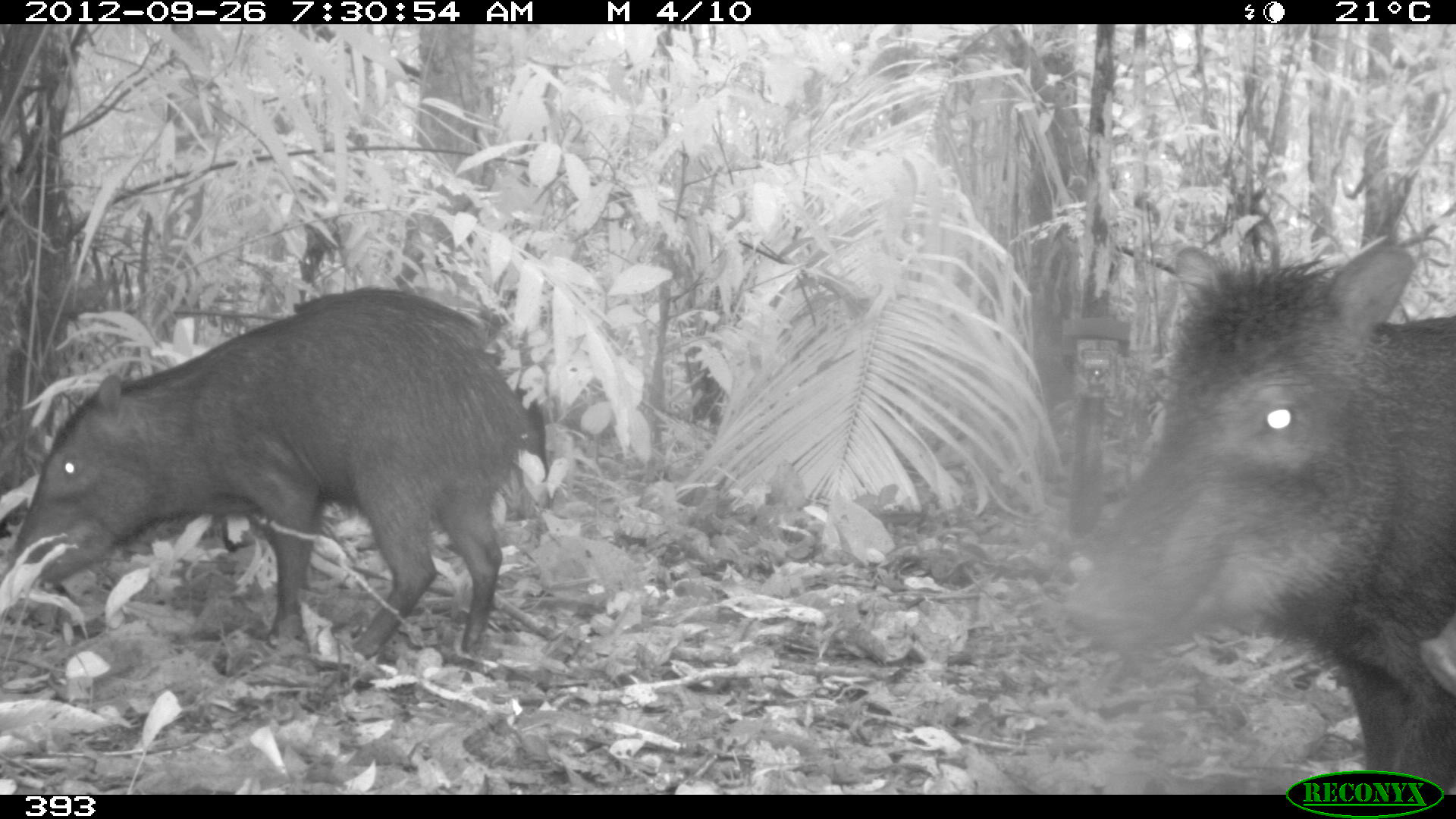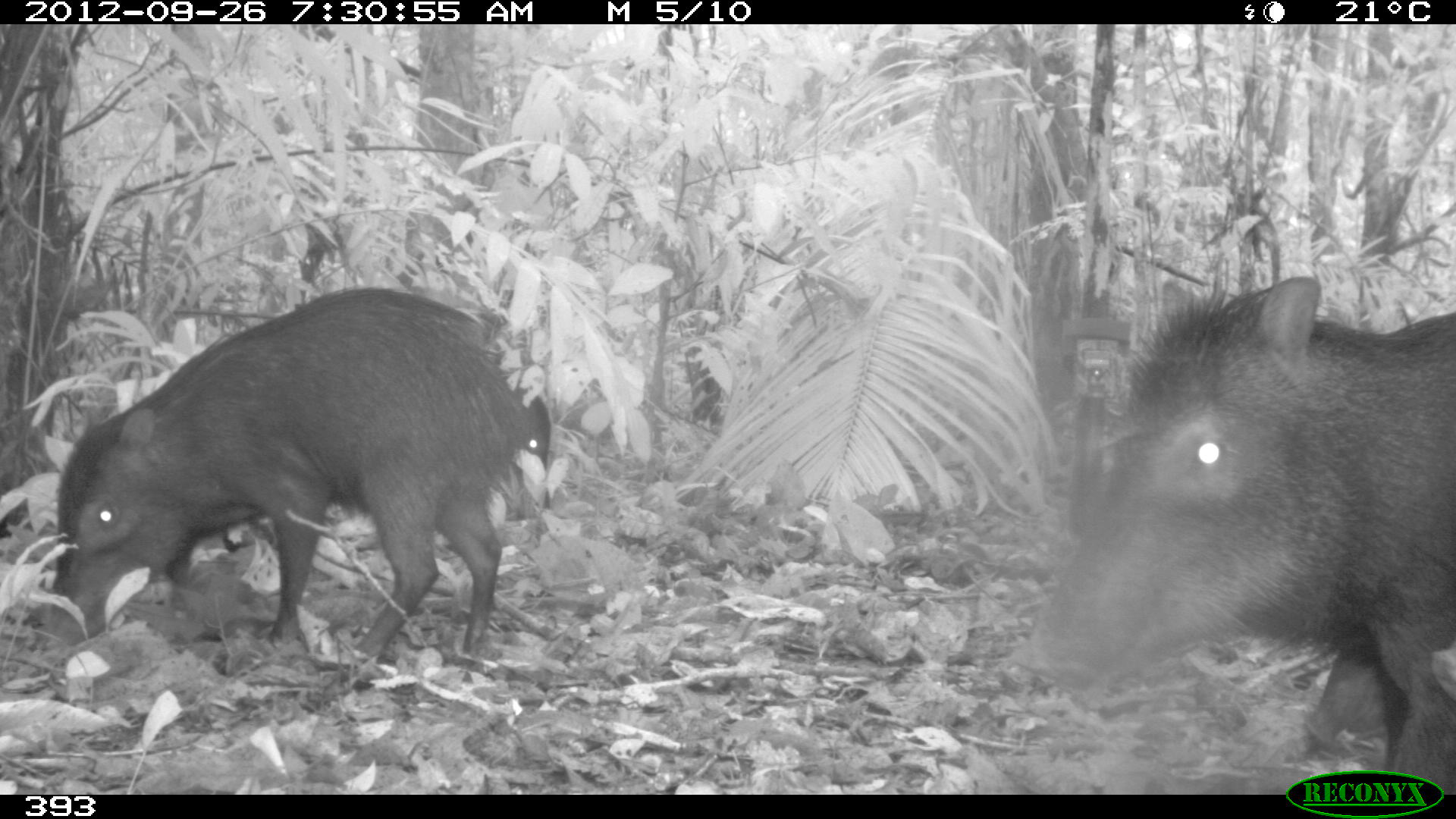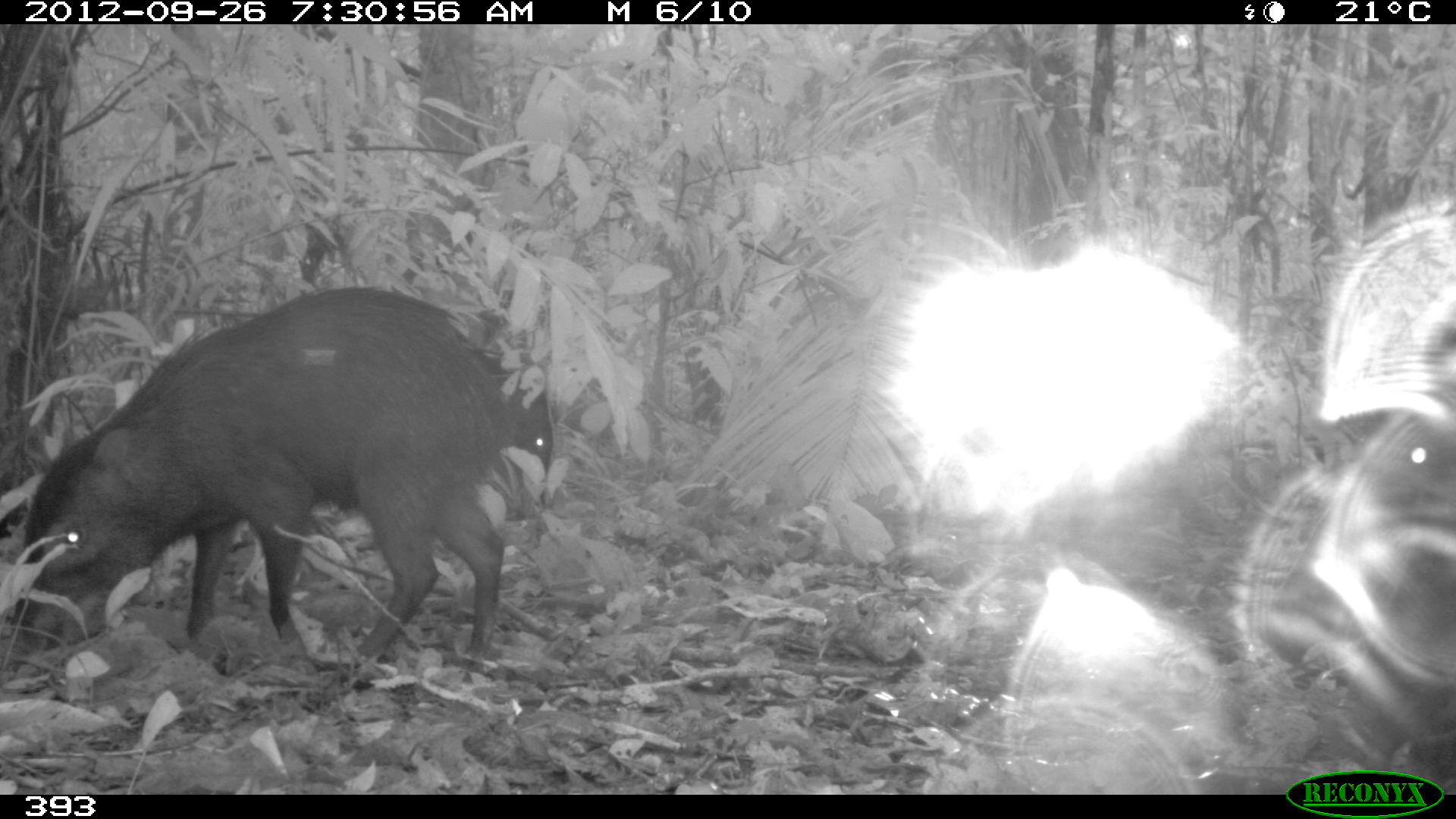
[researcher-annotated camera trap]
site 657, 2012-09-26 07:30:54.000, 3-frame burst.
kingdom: Animalia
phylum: Chordata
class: Mammalia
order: Artiodactyla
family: Tayassuidae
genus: Tayassu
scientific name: Tayassu pecari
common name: white-lipped peccary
Tayassu pecari (white-lipped peccary).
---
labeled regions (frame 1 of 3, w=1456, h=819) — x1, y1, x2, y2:
tayassu pecari: 1059, 242, 1456, 795; 4, 285, 534, 669; 482, 353, 555, 524; 1417, 605, 1456, 700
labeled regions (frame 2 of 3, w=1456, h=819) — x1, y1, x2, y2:
tayassu pecari: 1022, 277, 1451, 791; 46, 285, 515, 675; 510, 393, 550, 505; 1428, 647, 1456, 701